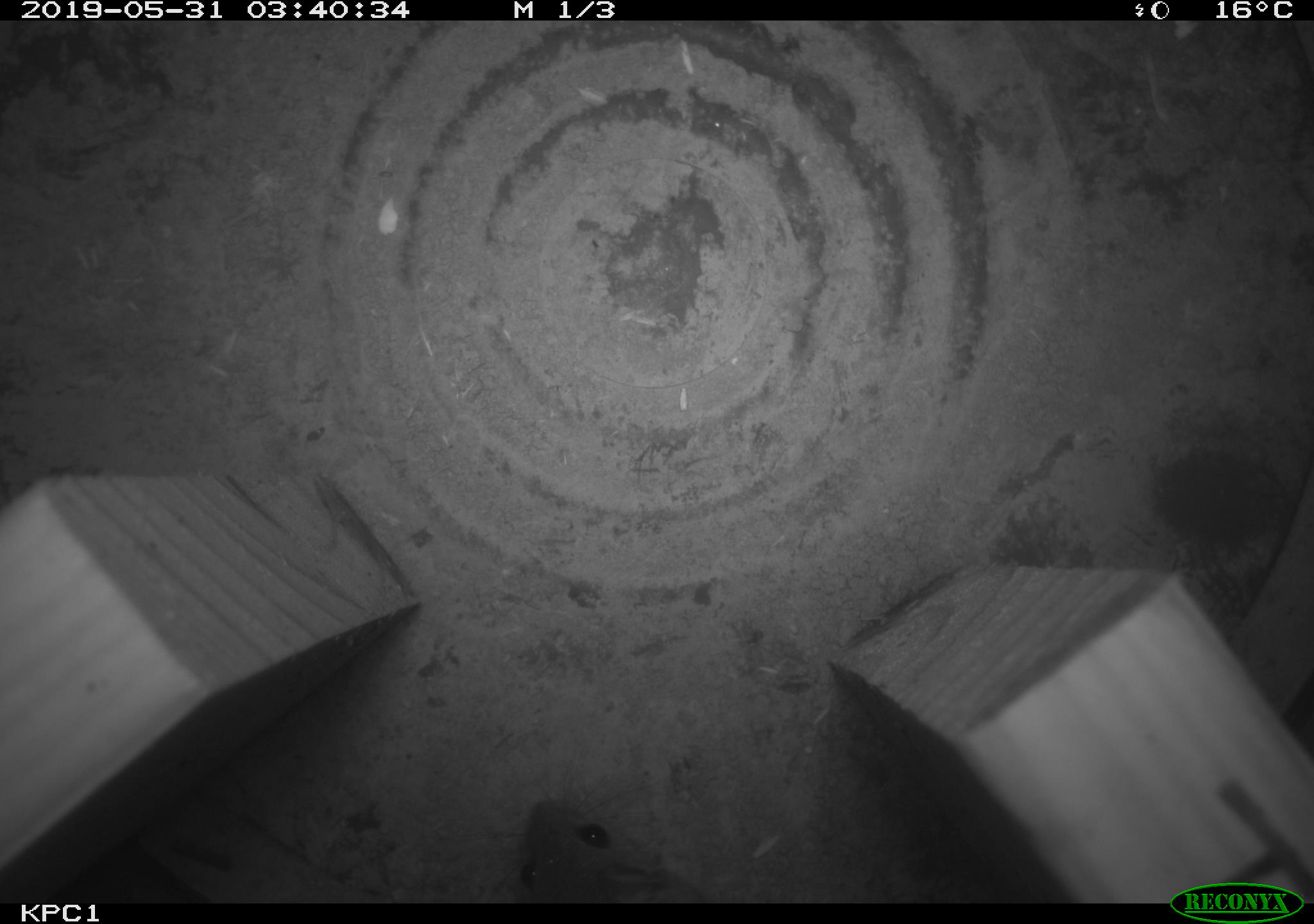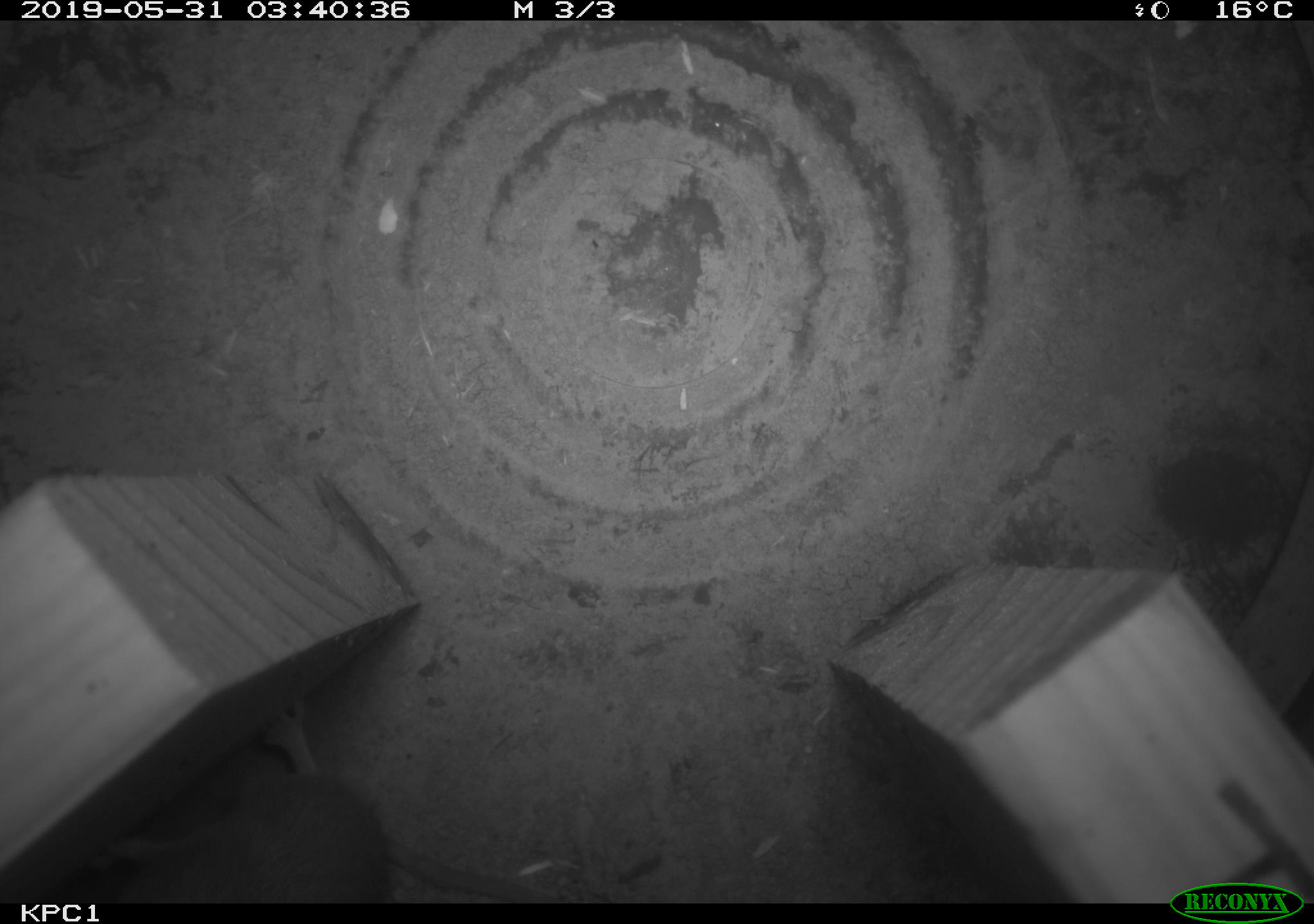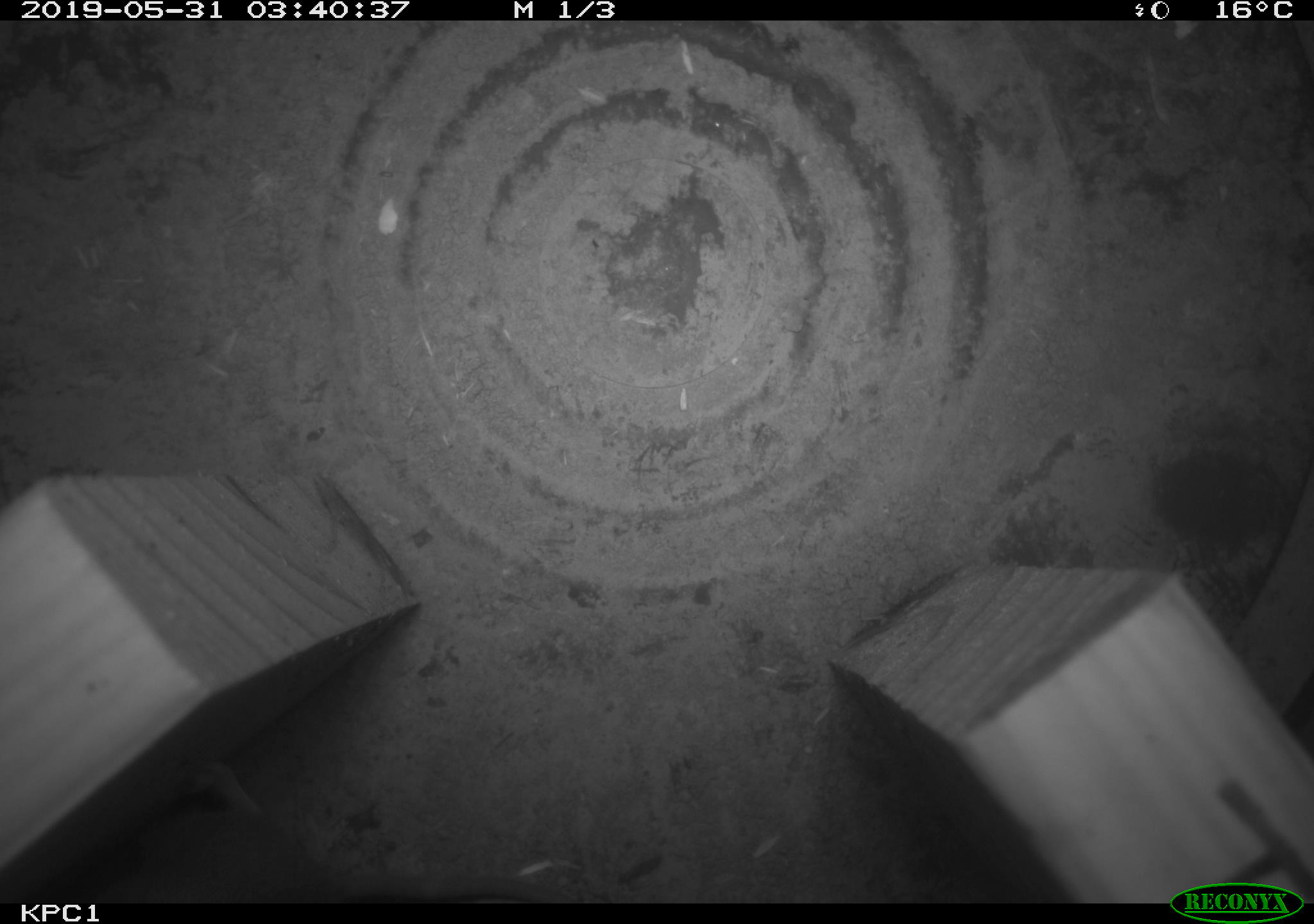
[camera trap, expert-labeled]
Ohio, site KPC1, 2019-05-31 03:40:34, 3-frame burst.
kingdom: Animalia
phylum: Chordata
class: Mammalia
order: Rodentia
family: Cricetidae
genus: Peromyscus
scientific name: Peromyscus leucopus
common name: white-footed mouse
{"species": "white-footed mouse (Peromyscus leucopus)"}